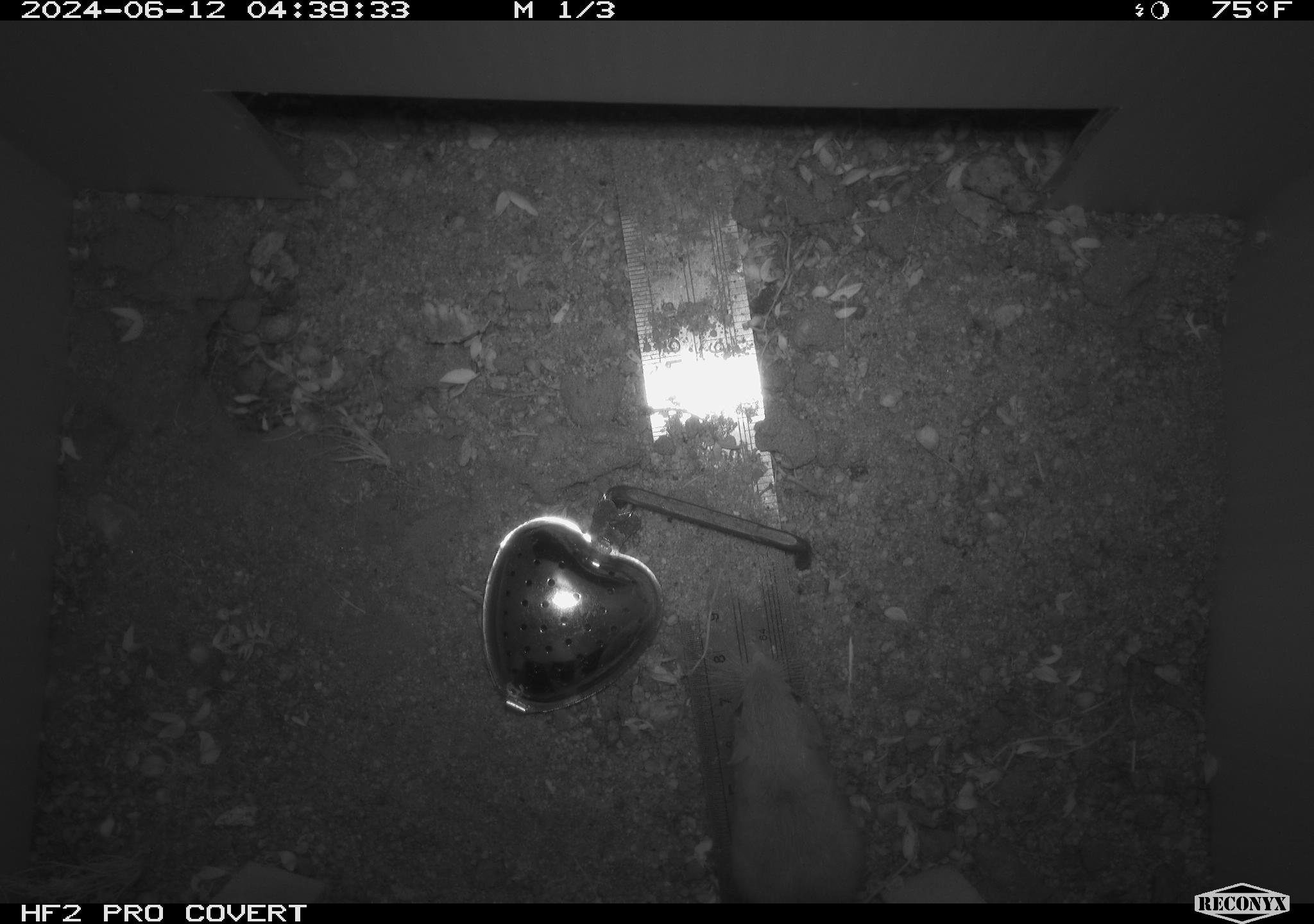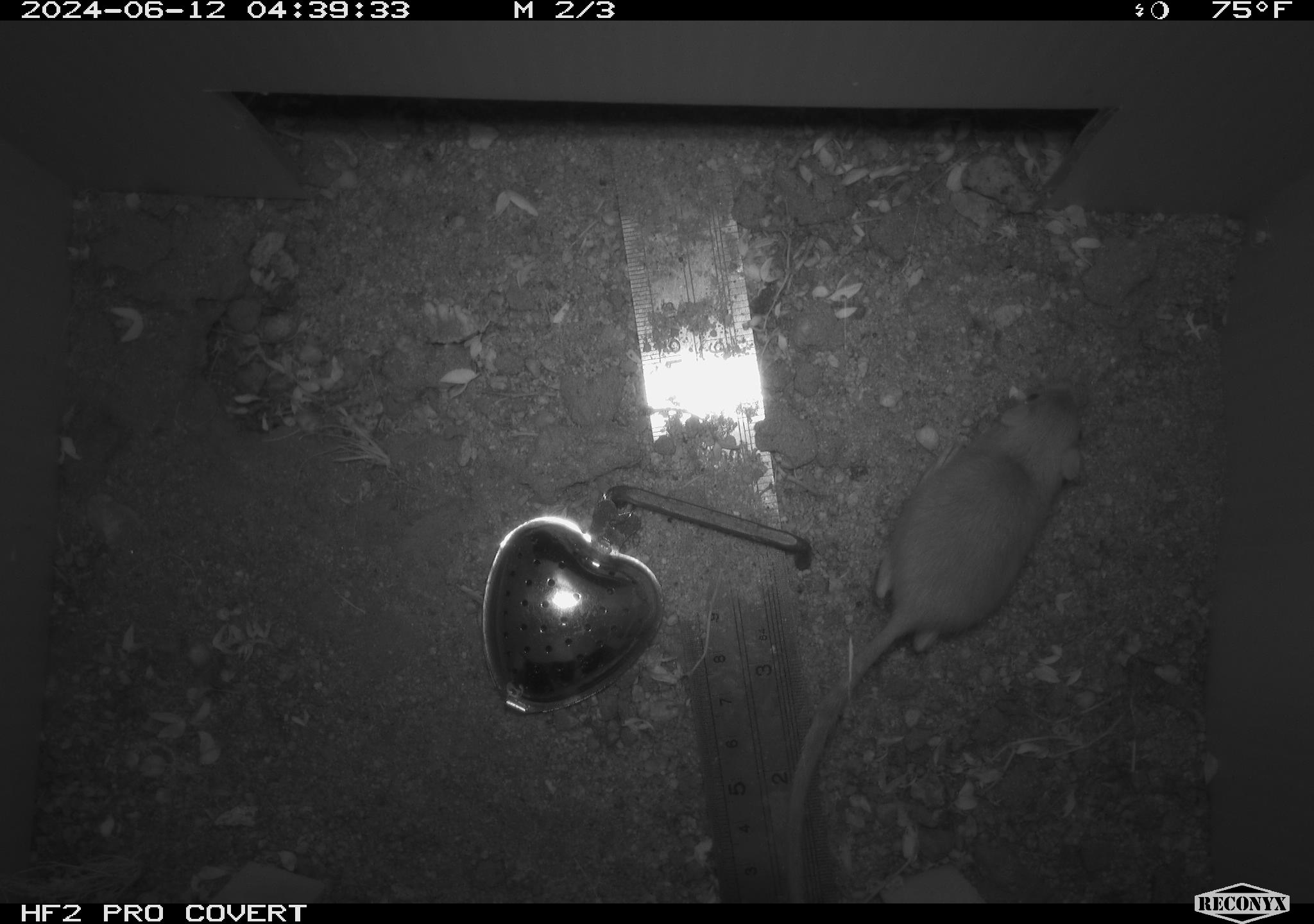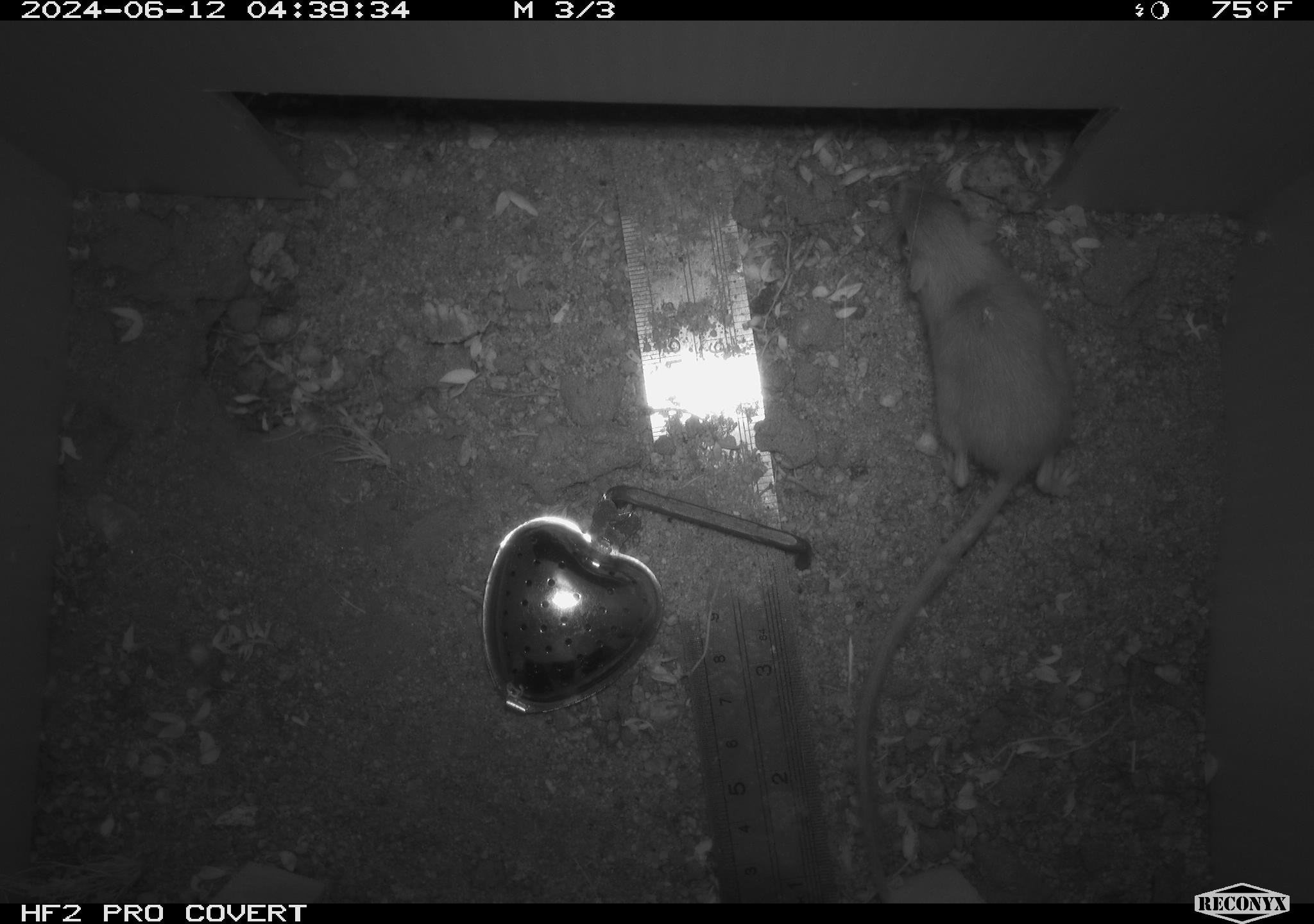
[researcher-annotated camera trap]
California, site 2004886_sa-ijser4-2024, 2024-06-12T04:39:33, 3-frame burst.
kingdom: Animalia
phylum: Chordata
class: Mammalia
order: Rodentia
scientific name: Rodentia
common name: woodrat or rat or mouse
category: woodrat or rat or mouse species